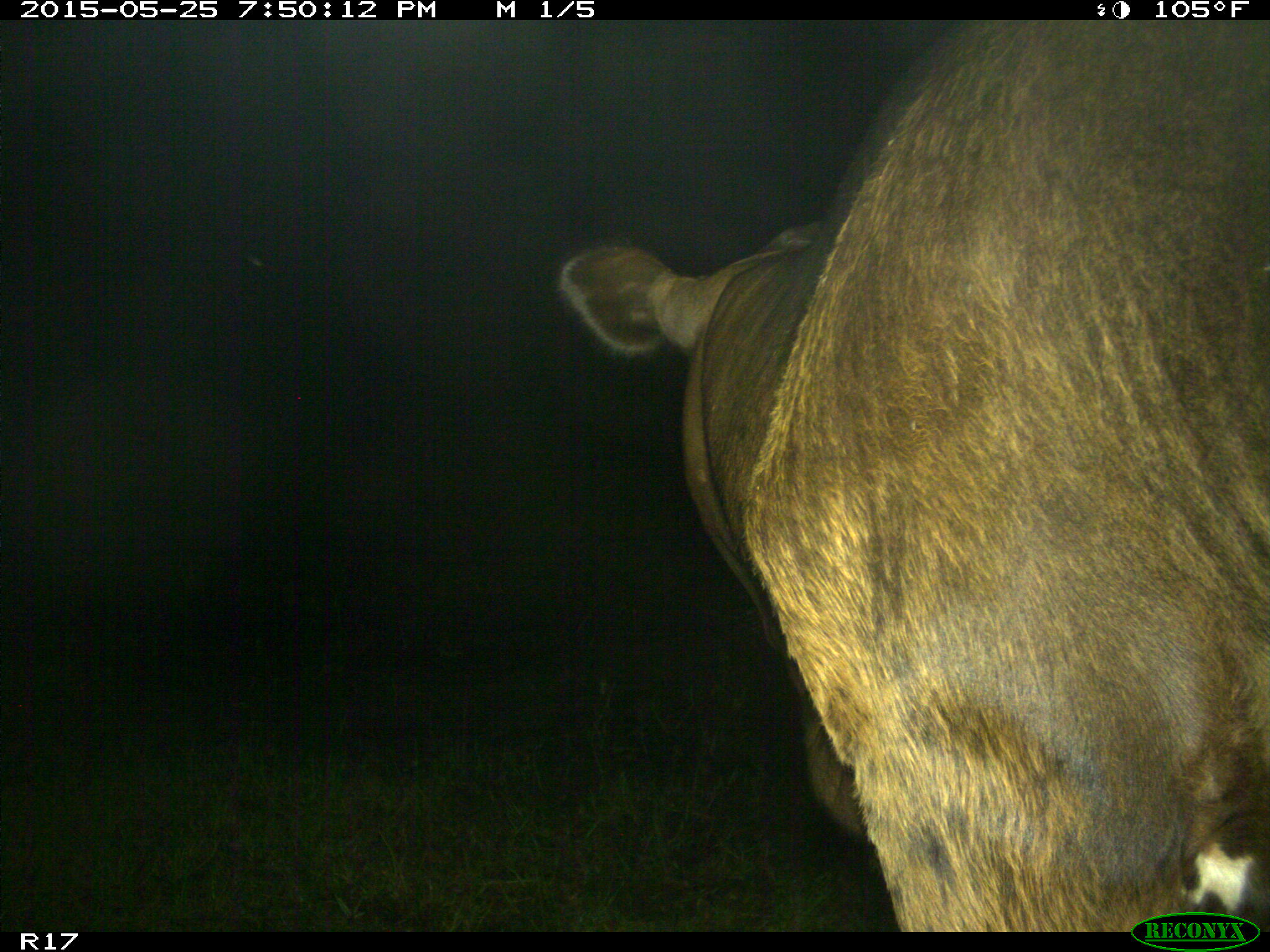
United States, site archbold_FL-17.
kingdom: Animalia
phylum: Chordata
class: Mammalia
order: Artiodactyla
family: Bovidae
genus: Bos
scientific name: Bos taurus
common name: domestic cow